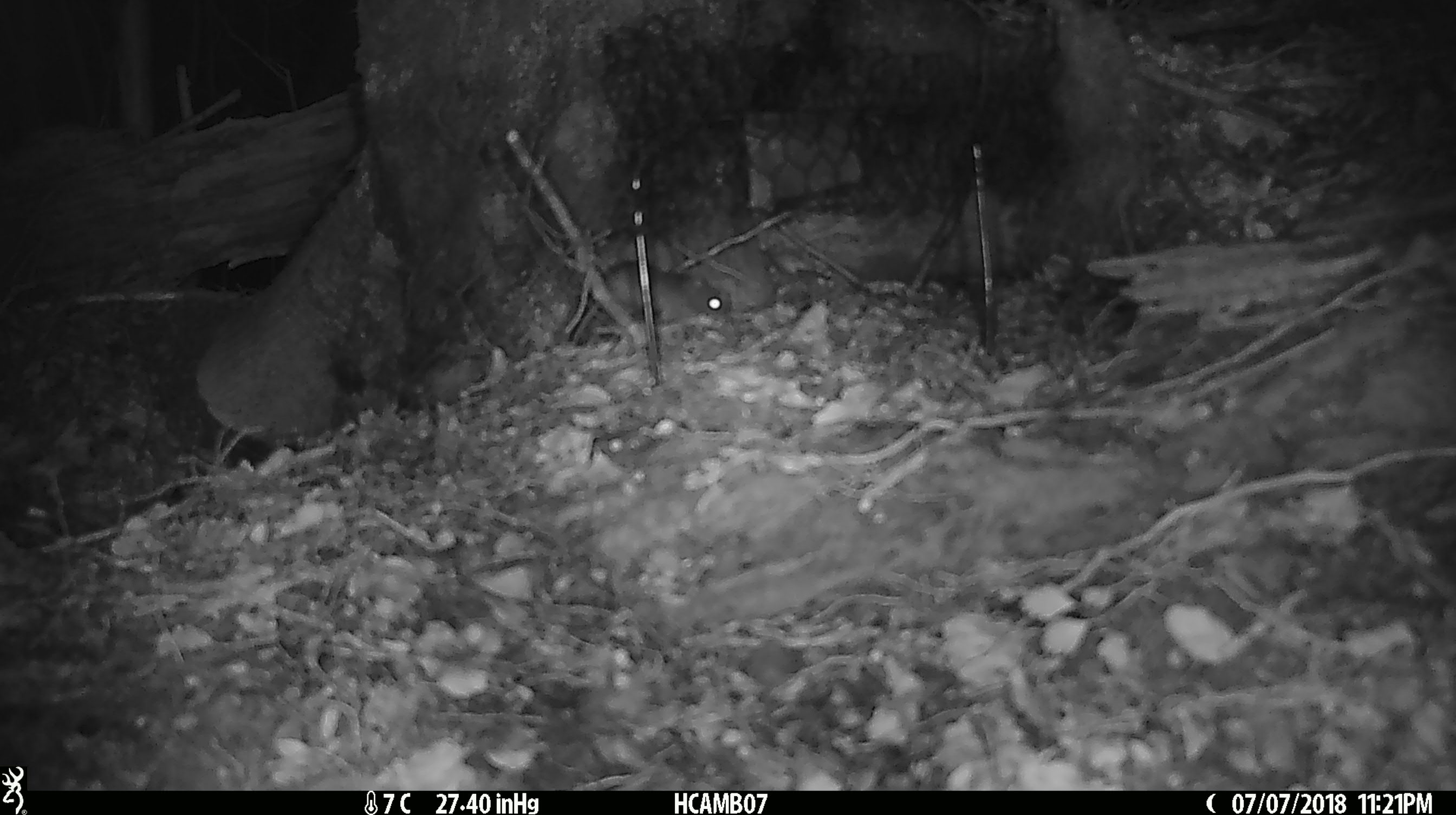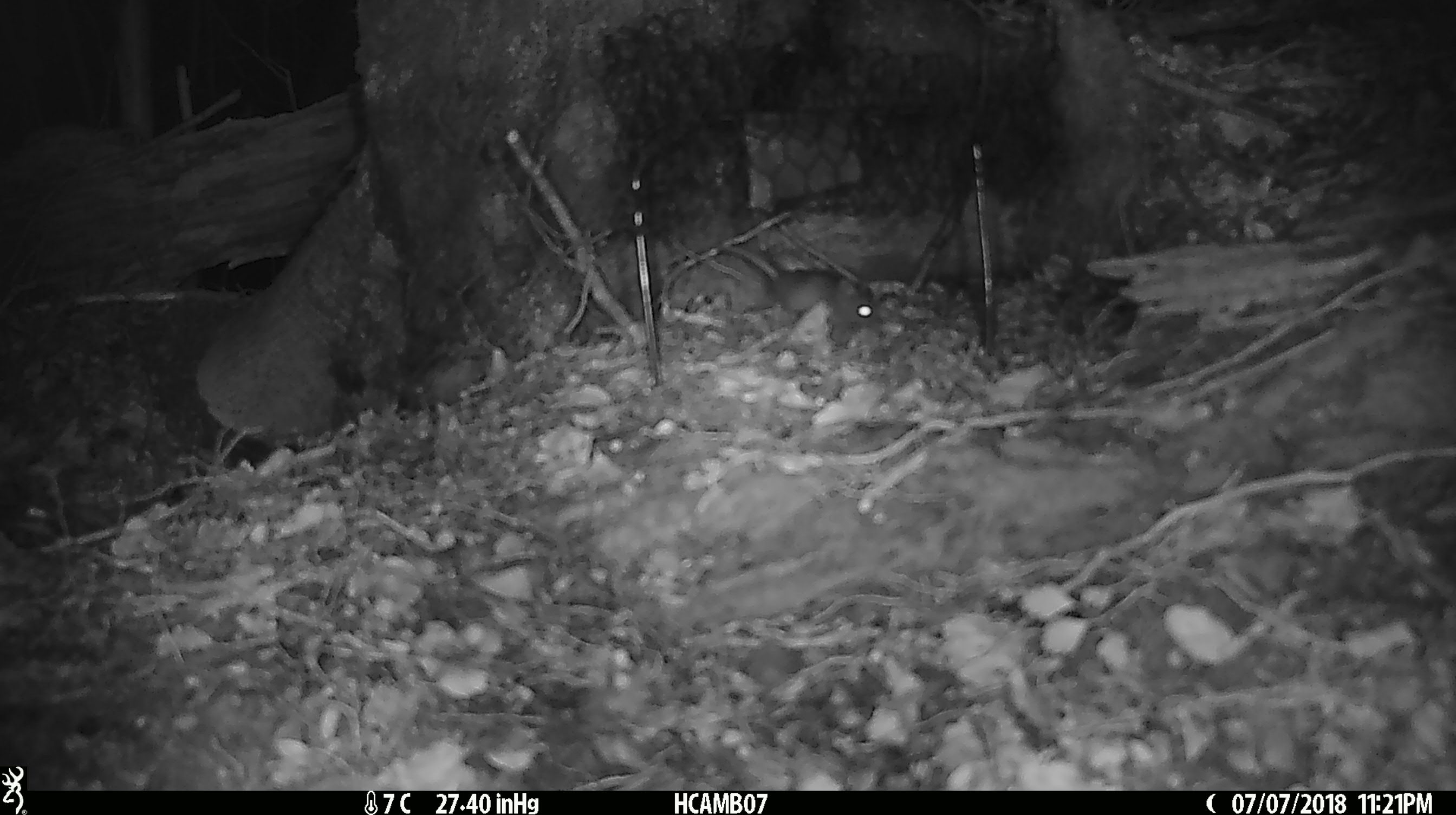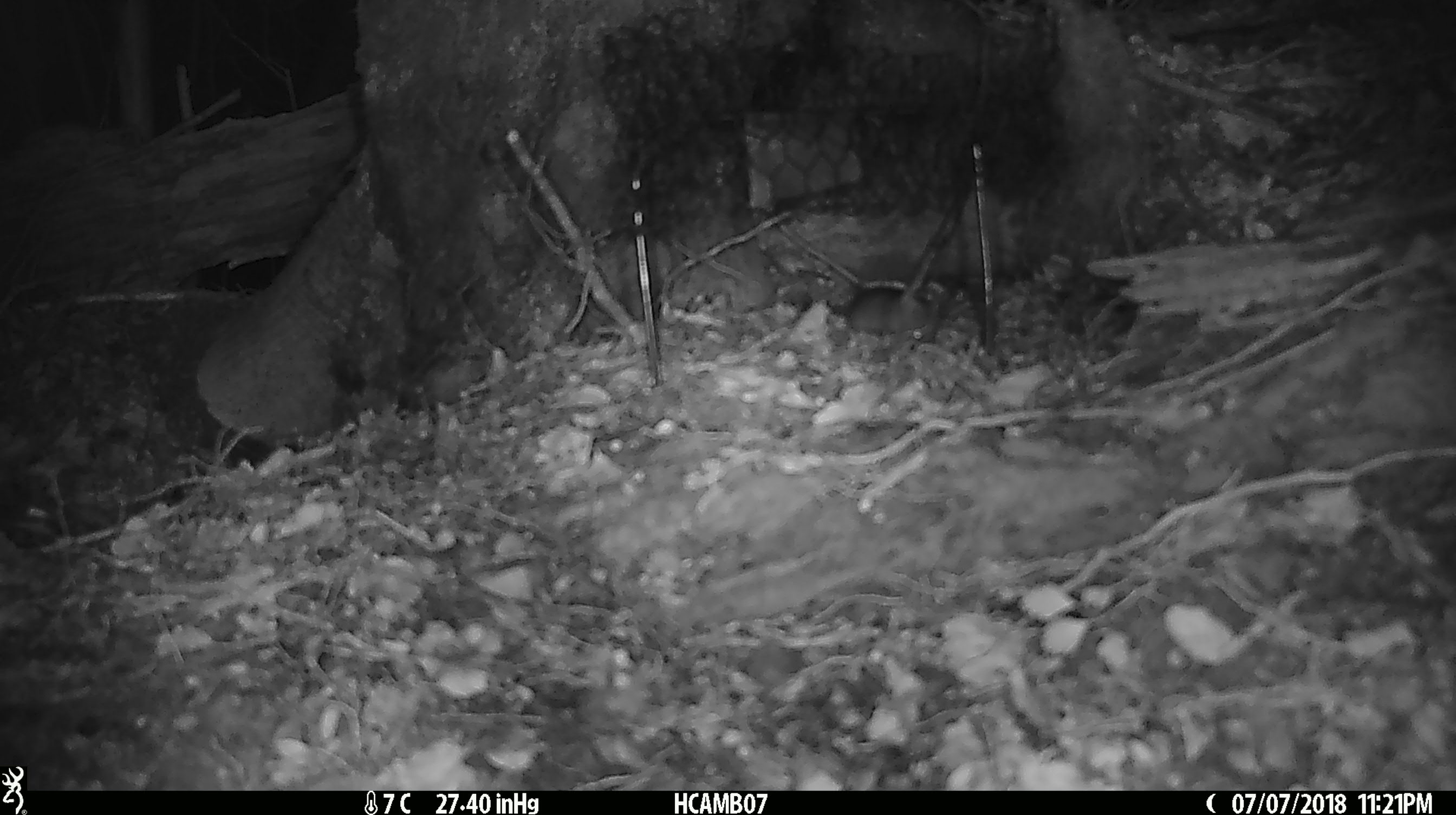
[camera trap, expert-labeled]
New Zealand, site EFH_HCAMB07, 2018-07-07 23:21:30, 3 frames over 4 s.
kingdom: Animalia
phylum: Chordata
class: Mammalia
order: Rodentia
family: Muridae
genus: Mus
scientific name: Mus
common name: mouse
Mouse (Mus).